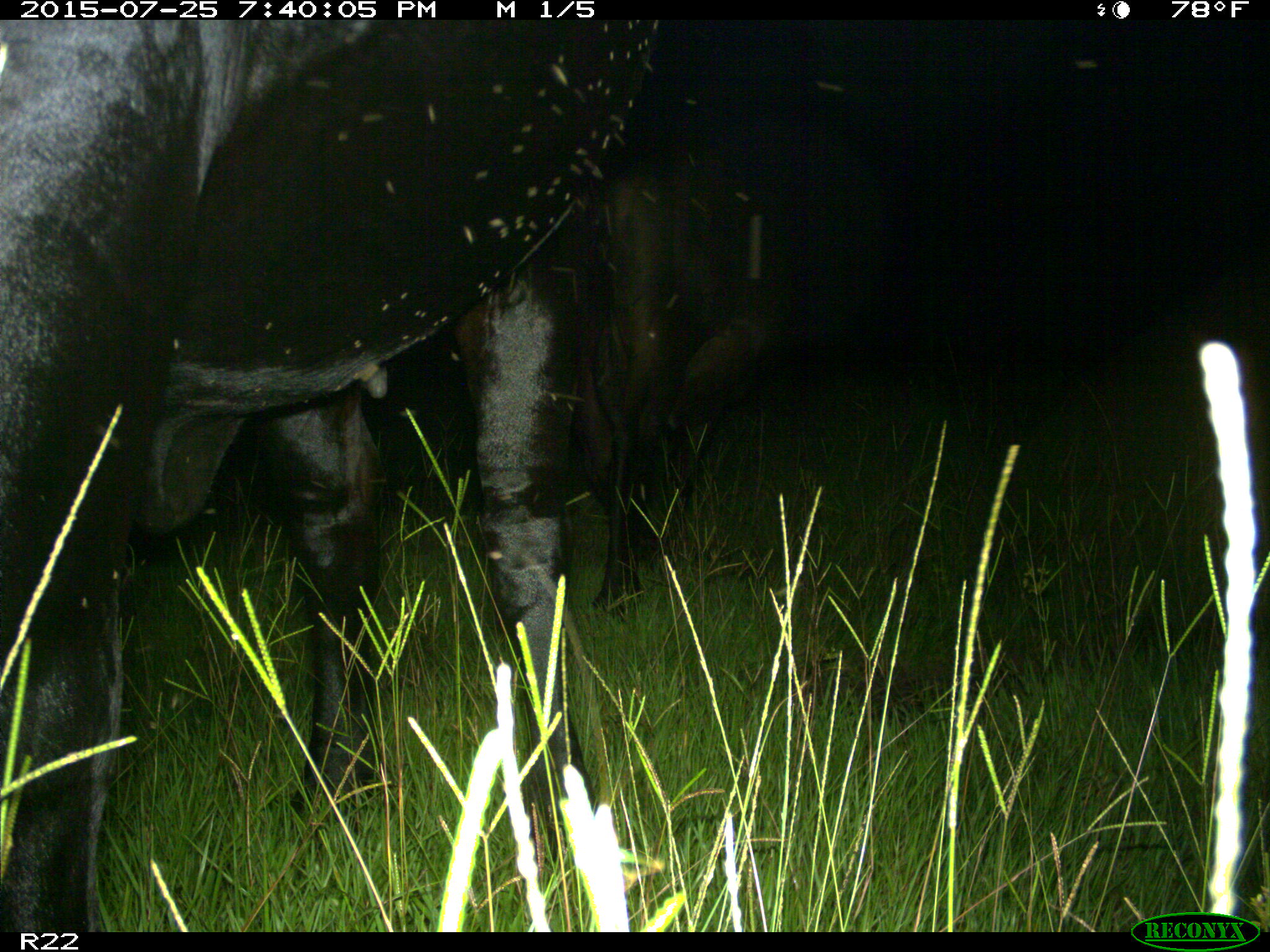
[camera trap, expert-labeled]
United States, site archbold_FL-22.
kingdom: Animalia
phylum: Chordata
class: Mammalia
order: Artiodactyla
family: Bovidae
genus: Bos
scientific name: Bos taurus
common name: domestic cow